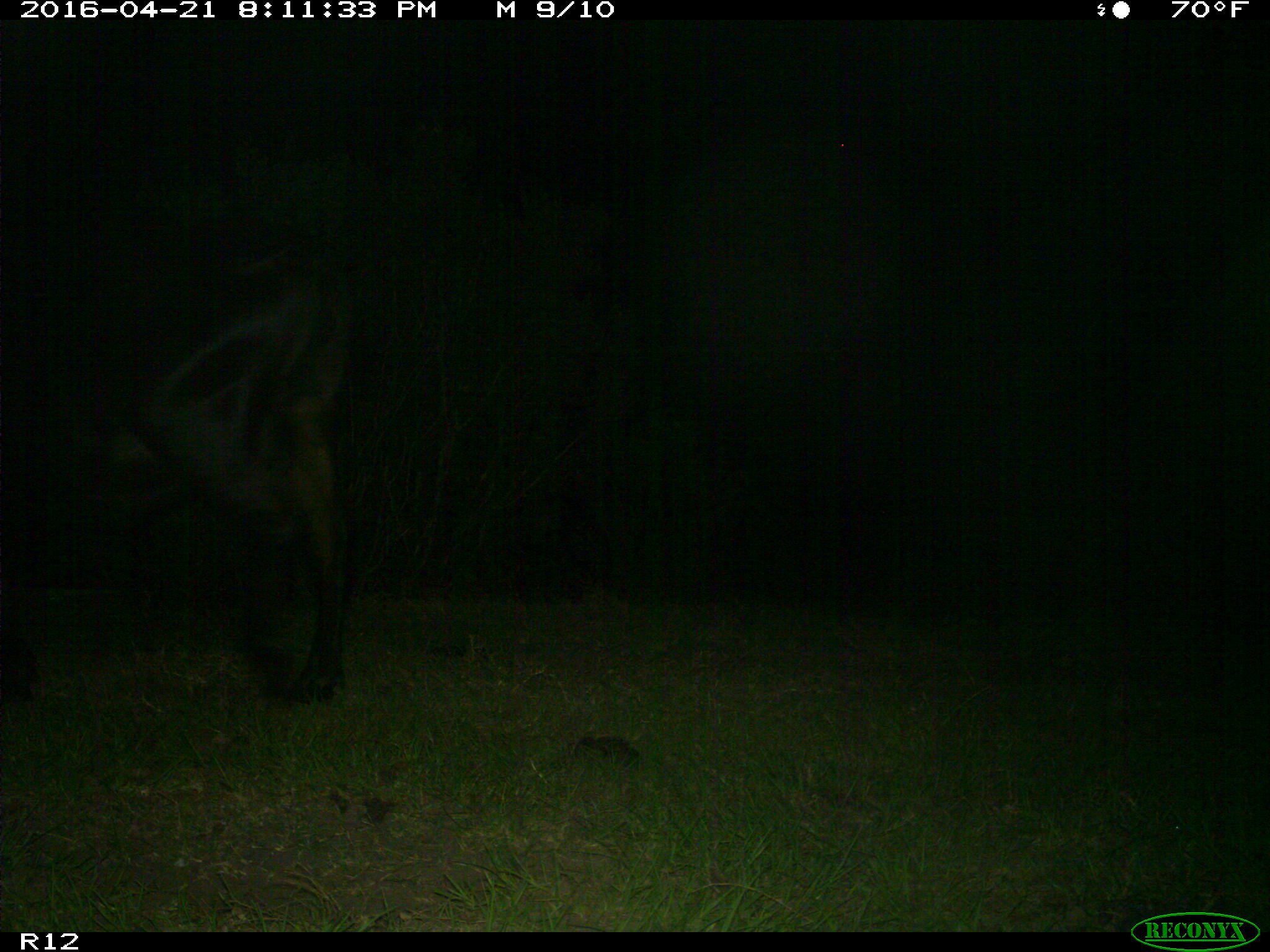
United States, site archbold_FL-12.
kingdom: Animalia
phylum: Chordata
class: Mammalia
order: Artiodactyla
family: Bovidae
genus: Bos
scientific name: Bos taurus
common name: domestic cow